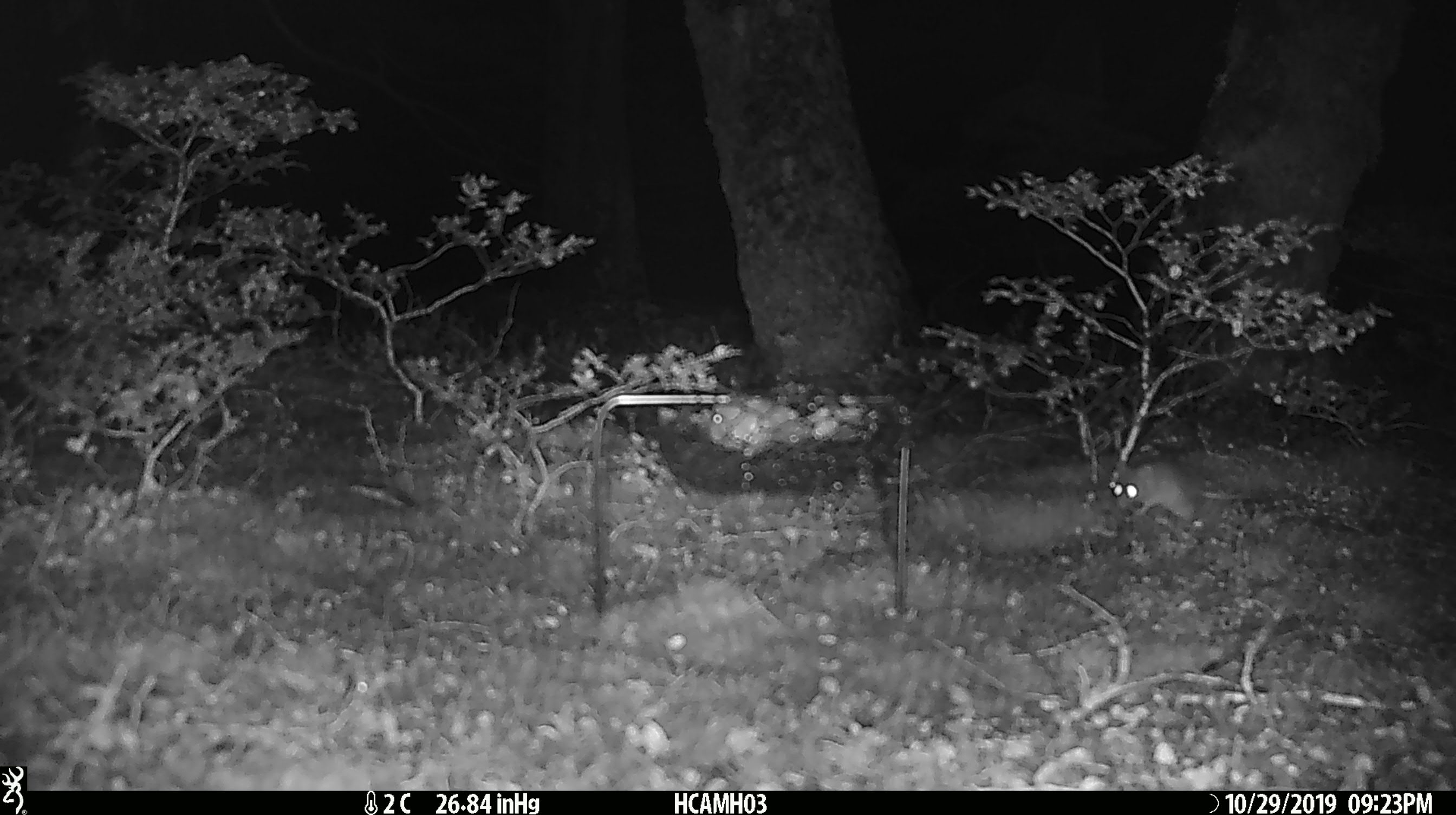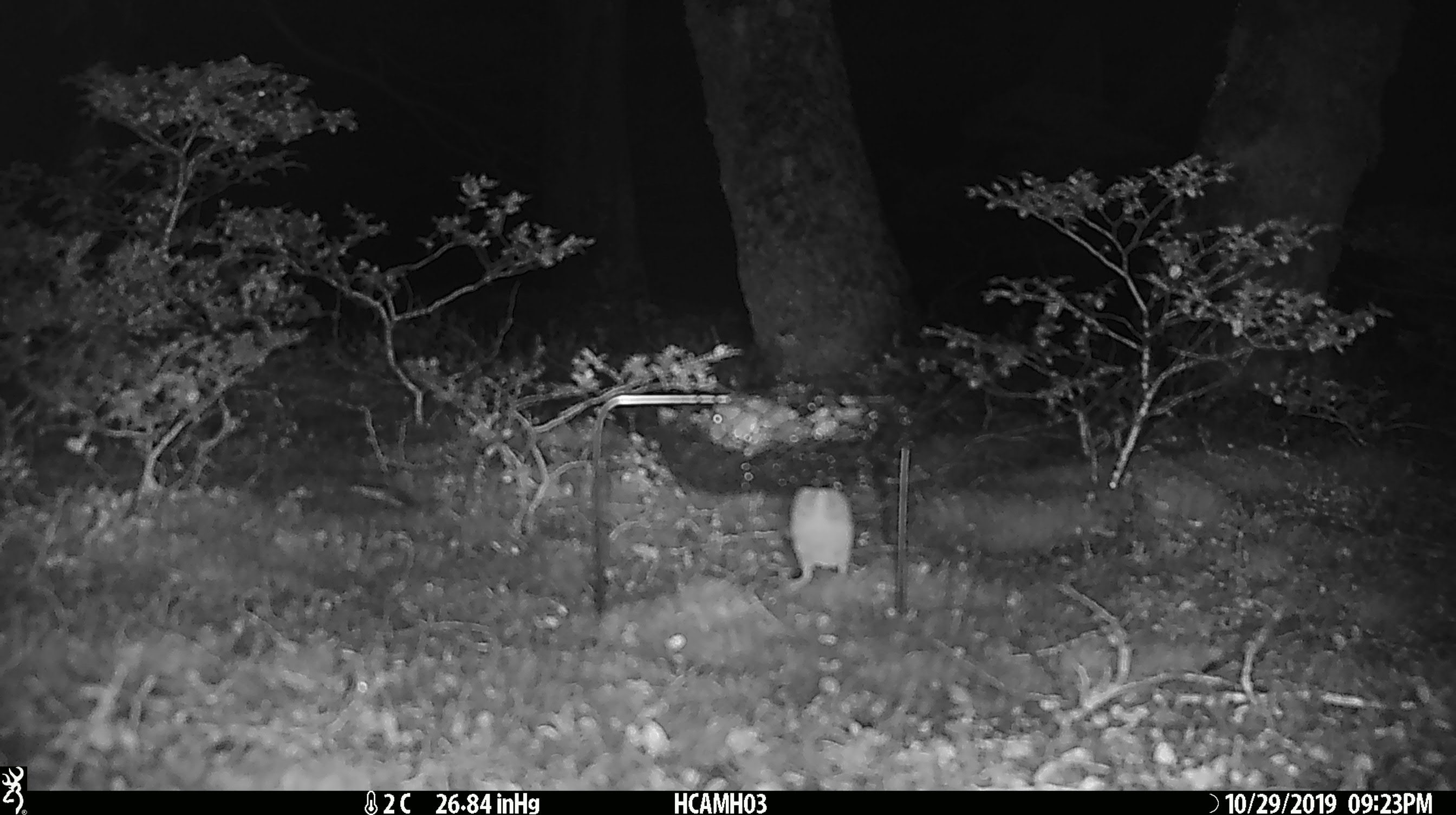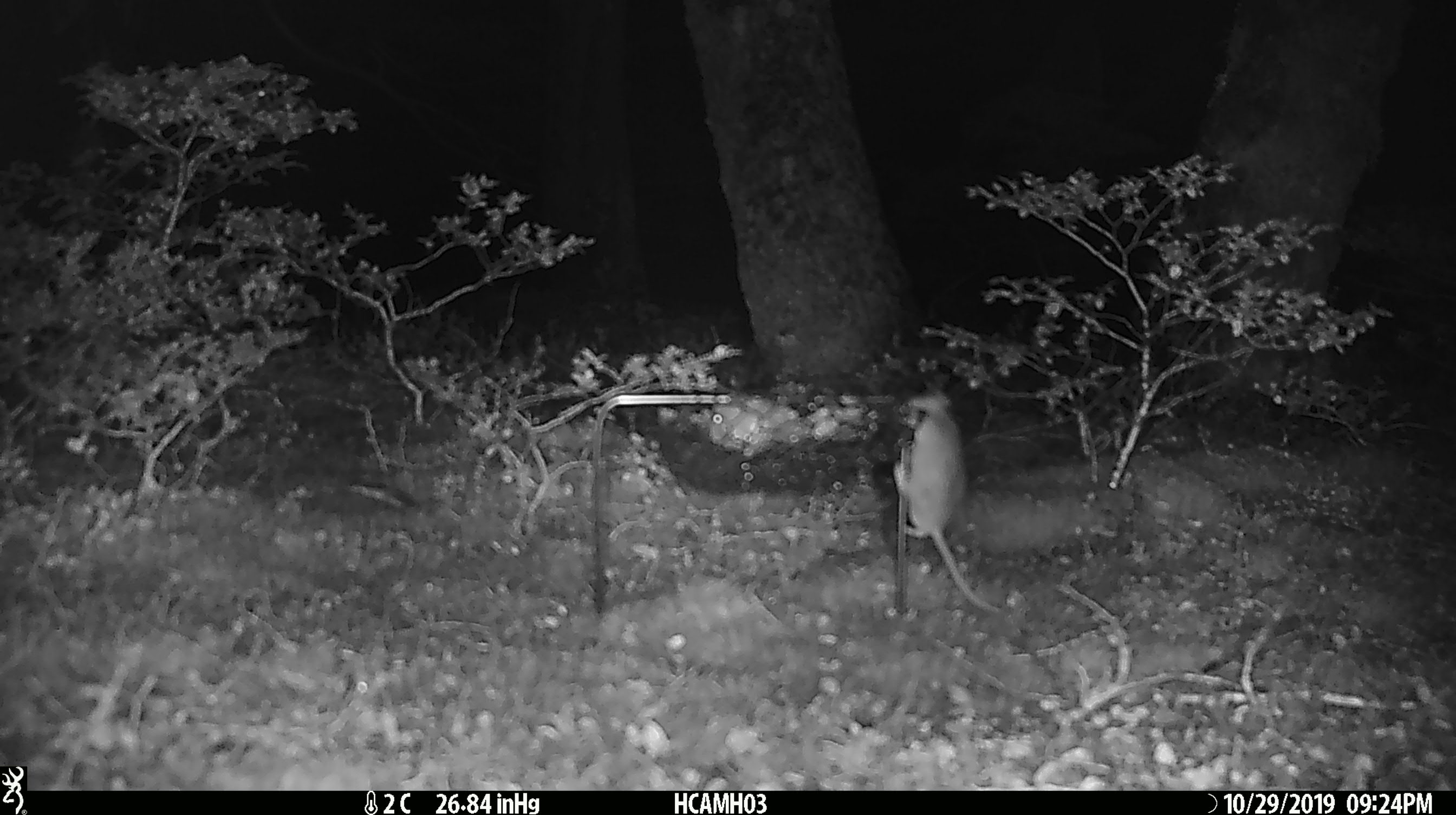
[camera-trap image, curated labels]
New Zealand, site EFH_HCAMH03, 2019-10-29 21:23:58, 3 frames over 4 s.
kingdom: Animalia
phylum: Chordata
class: Mammalia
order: Rodentia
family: Muridae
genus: Mus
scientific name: Mus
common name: mouse